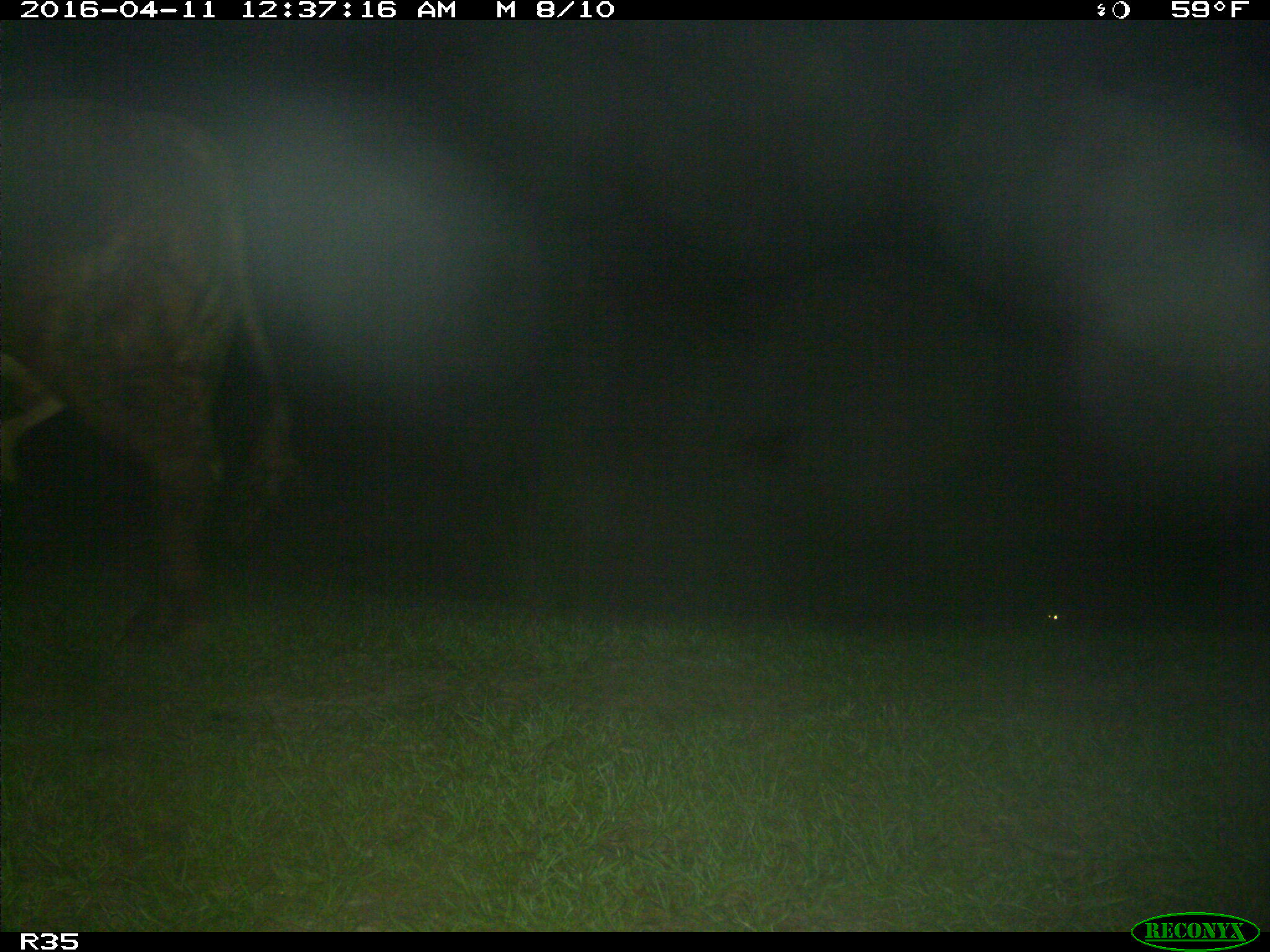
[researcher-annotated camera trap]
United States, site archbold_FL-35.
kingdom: Animalia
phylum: Chordata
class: Mammalia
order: Artiodactyla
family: Bovidae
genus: Bos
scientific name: Bos taurus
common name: domestic cow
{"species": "Bos taurus (domestic cow)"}